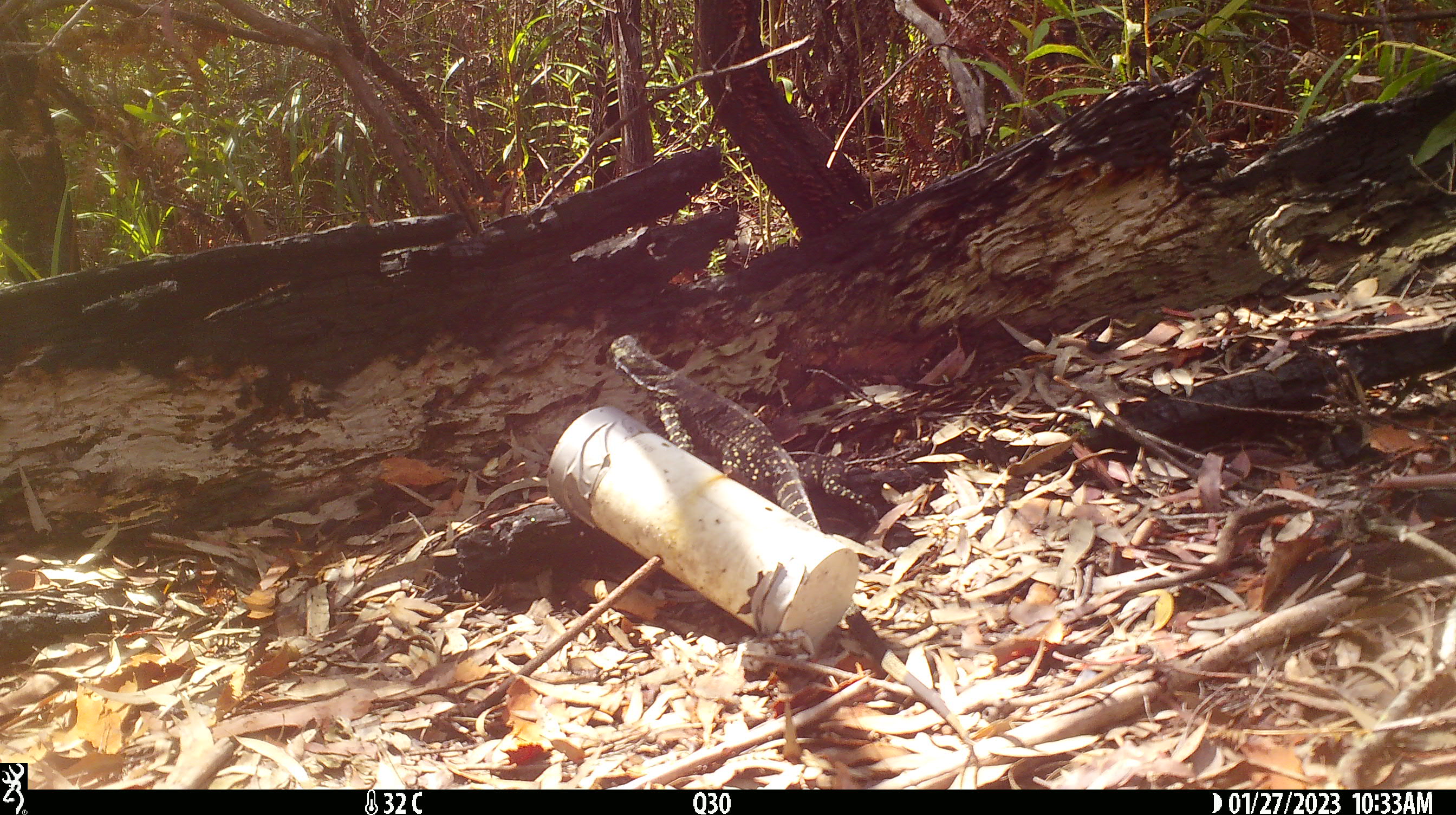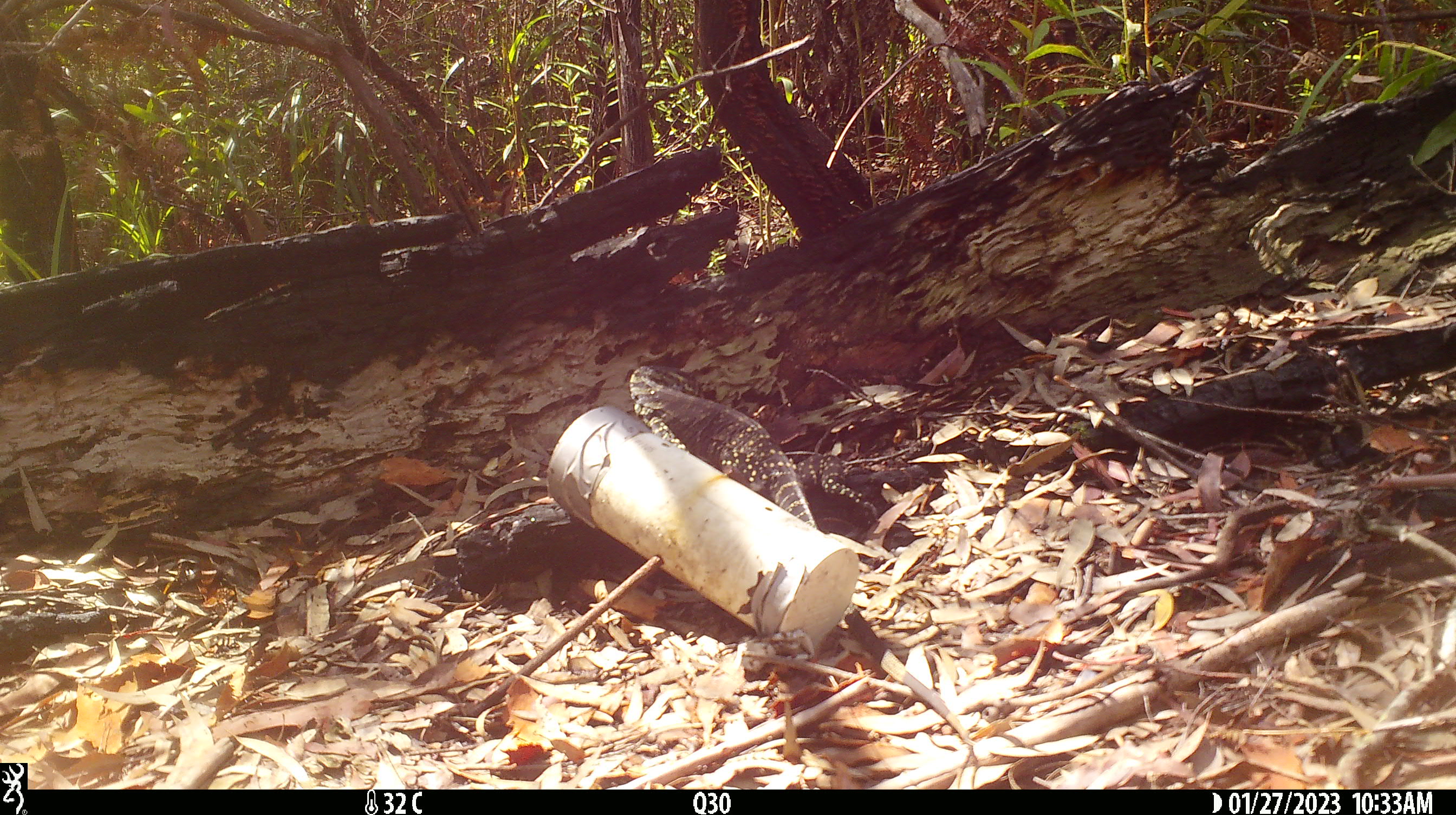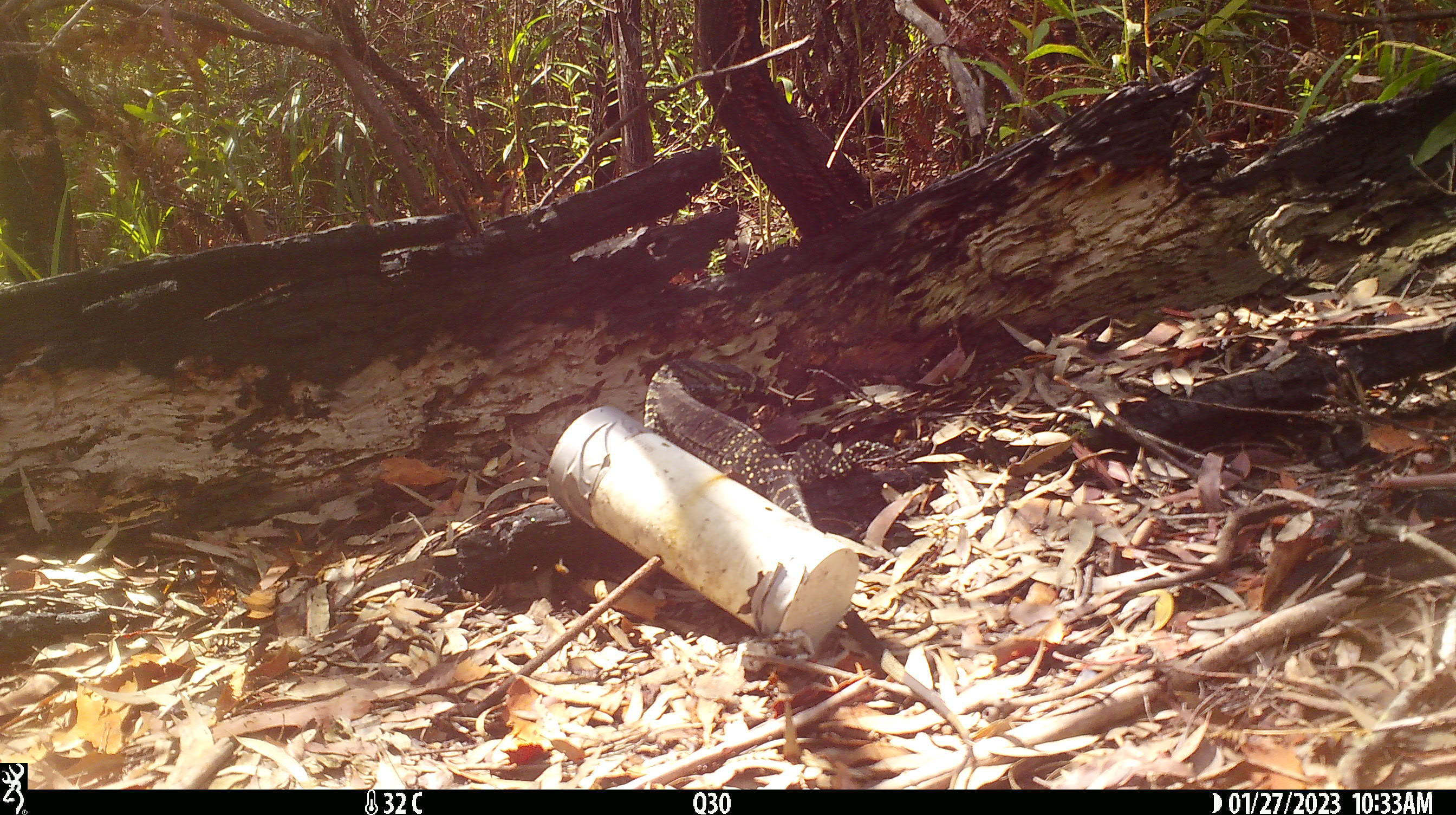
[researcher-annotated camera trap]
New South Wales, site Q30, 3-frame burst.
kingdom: Animalia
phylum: Chordata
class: Reptilia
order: Squamata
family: Varanidae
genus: Varanus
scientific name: Varanus varius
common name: lace monitor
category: goanna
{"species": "goanna (lace monitor) (Varanus varius)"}